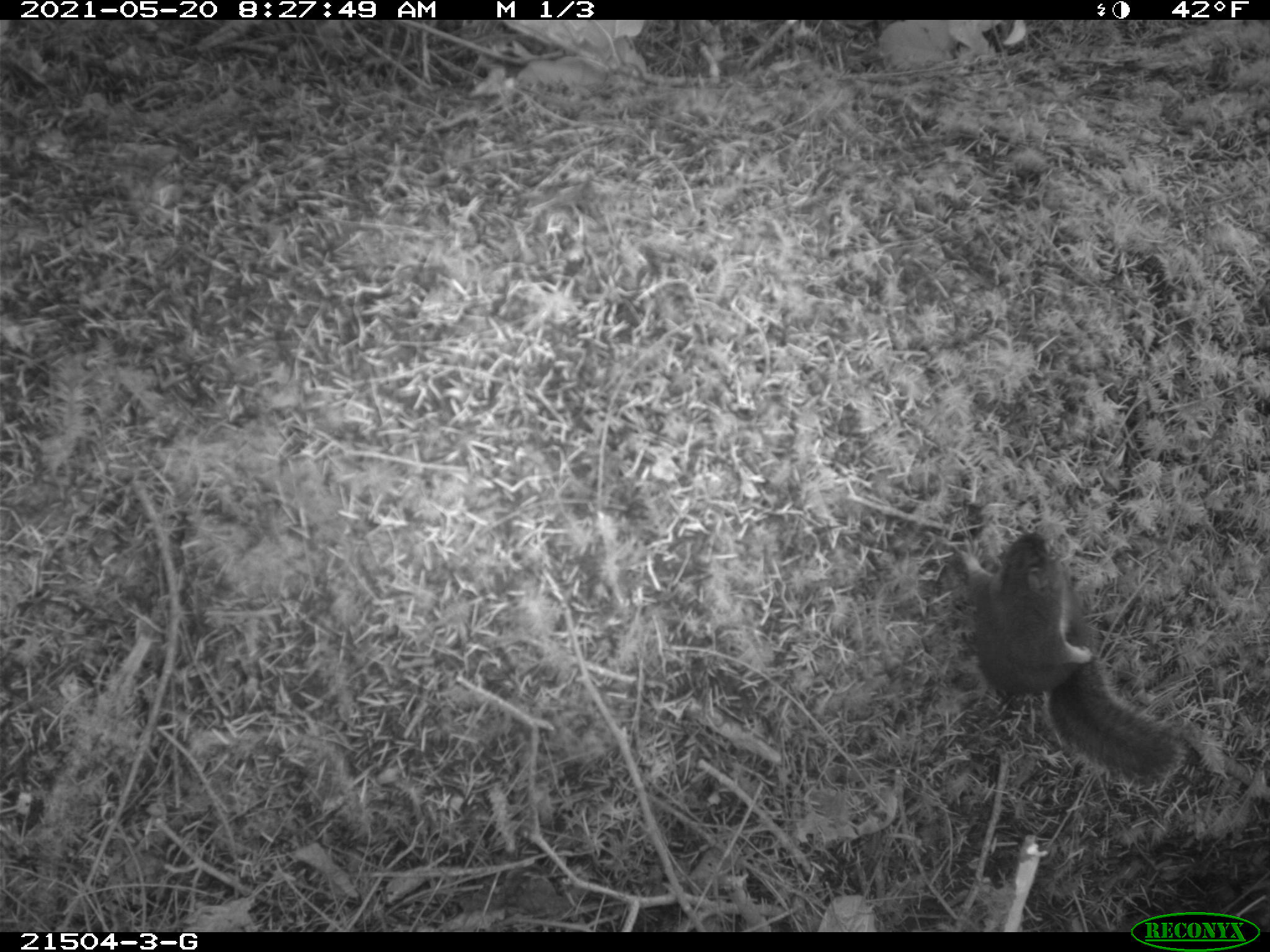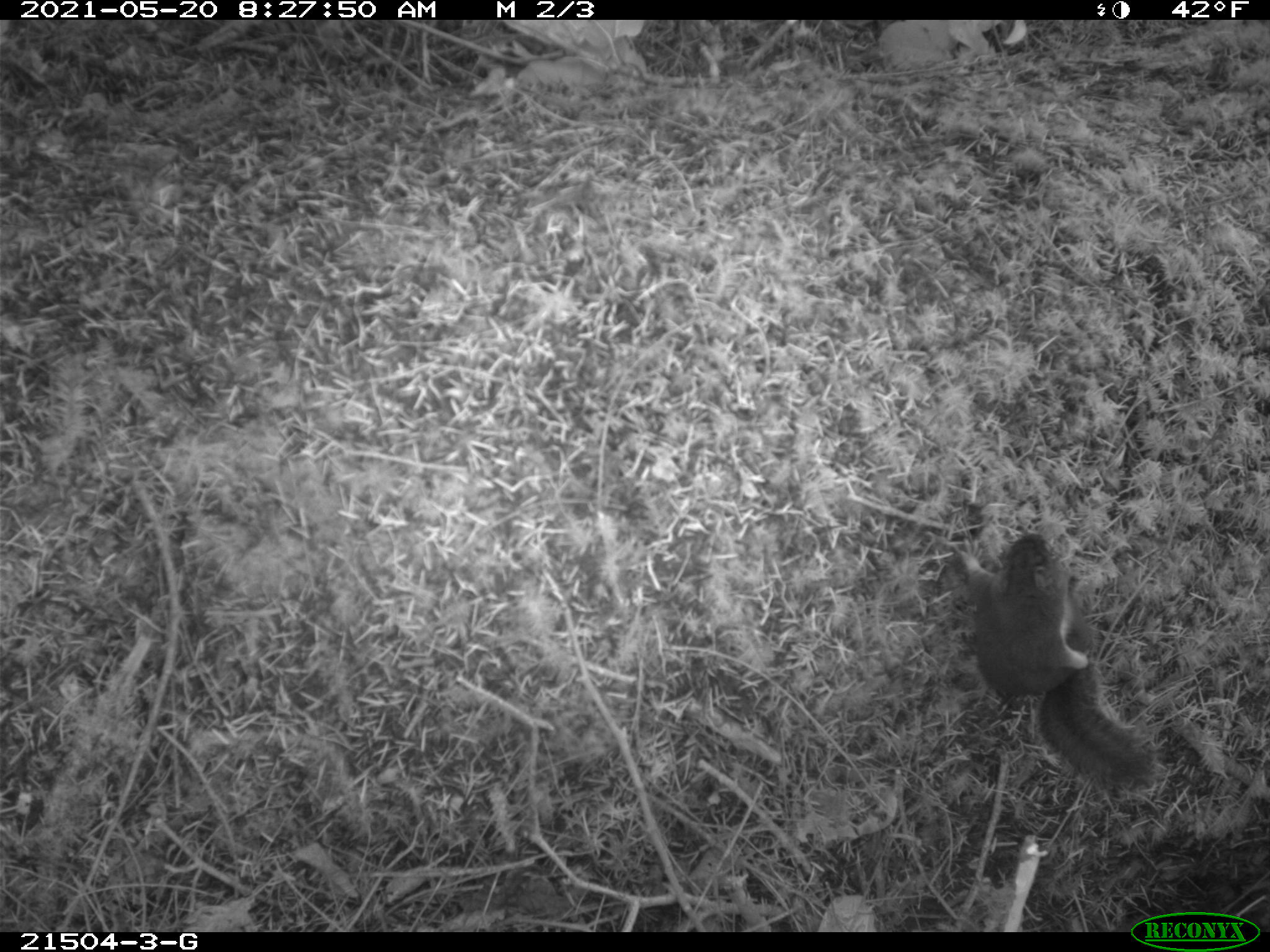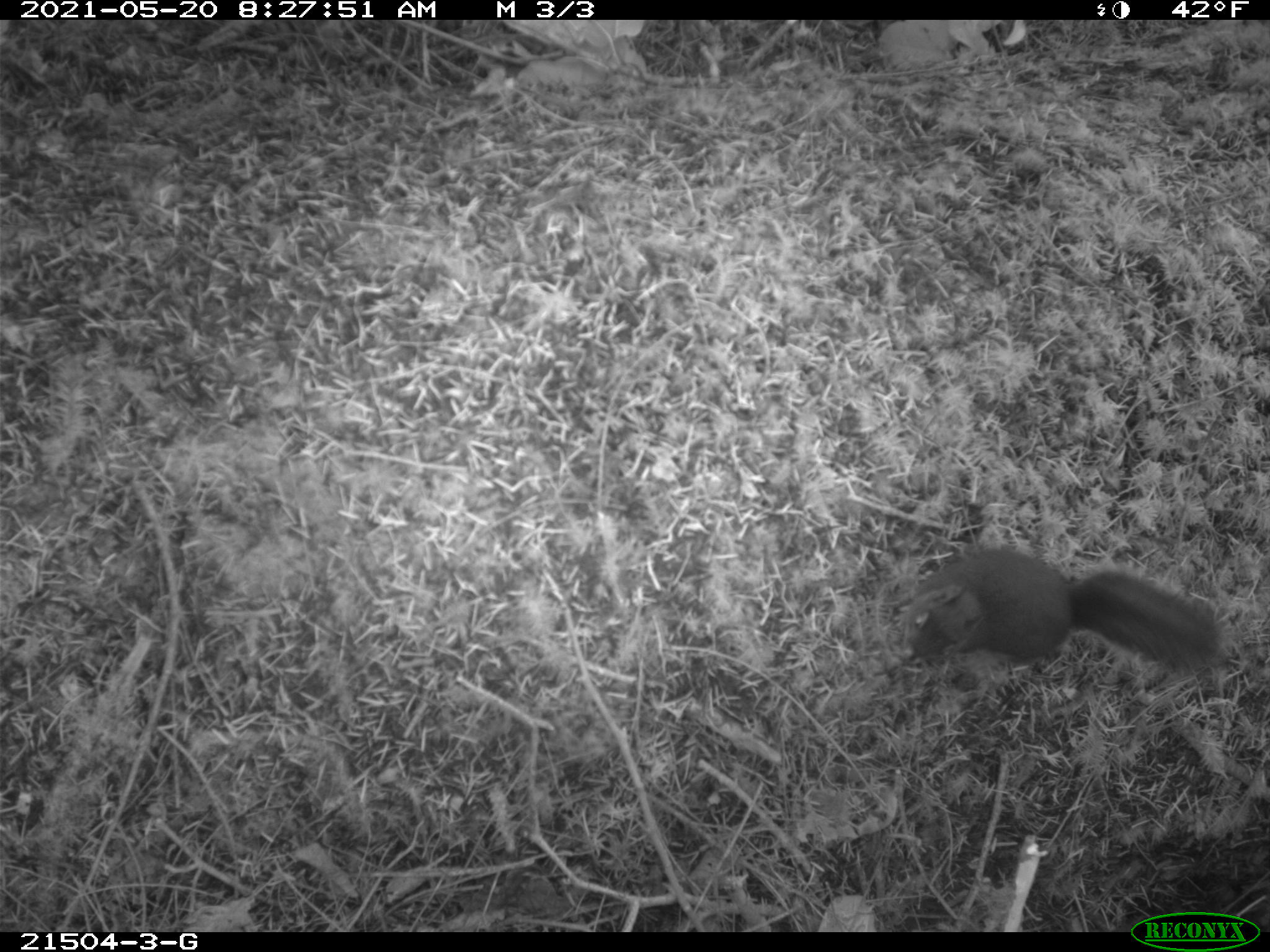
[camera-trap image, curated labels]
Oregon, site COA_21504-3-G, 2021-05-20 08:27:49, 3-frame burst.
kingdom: Animalia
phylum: Chordata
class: Mammalia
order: Rodentia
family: Sciuridae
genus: Tamiasciurus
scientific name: Tamiasciurus douglasii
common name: douglas squirrel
Douglas squirrel (Tamiasciurus douglasii).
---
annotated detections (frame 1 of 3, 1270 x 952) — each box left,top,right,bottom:
douglas squirrel: 955,520,1190,794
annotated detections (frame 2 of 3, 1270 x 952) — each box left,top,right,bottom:
douglas squirrel: 954,516,1156,785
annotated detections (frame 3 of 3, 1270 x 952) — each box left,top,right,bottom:
douglas squirrel: 893,541,1233,708